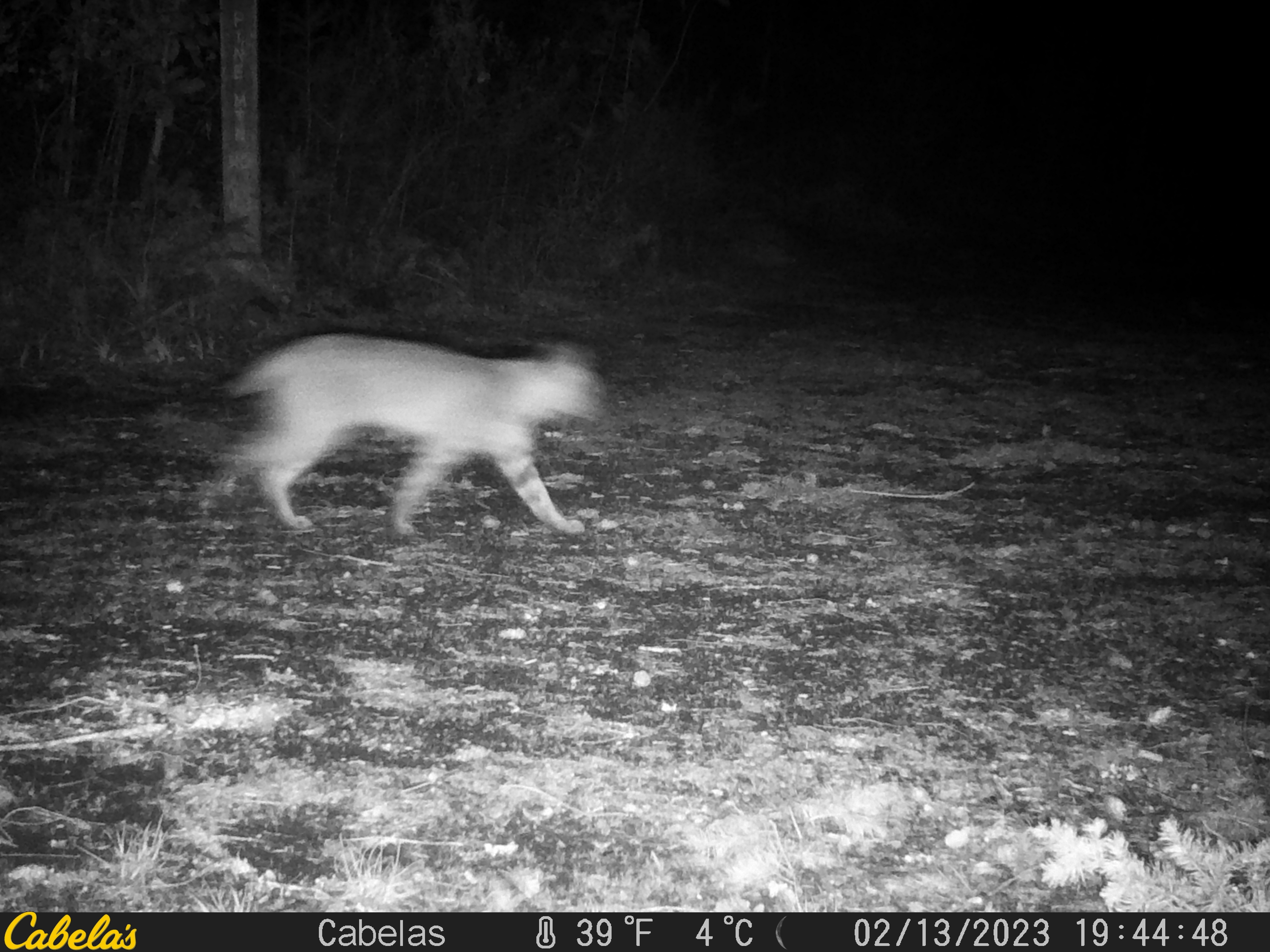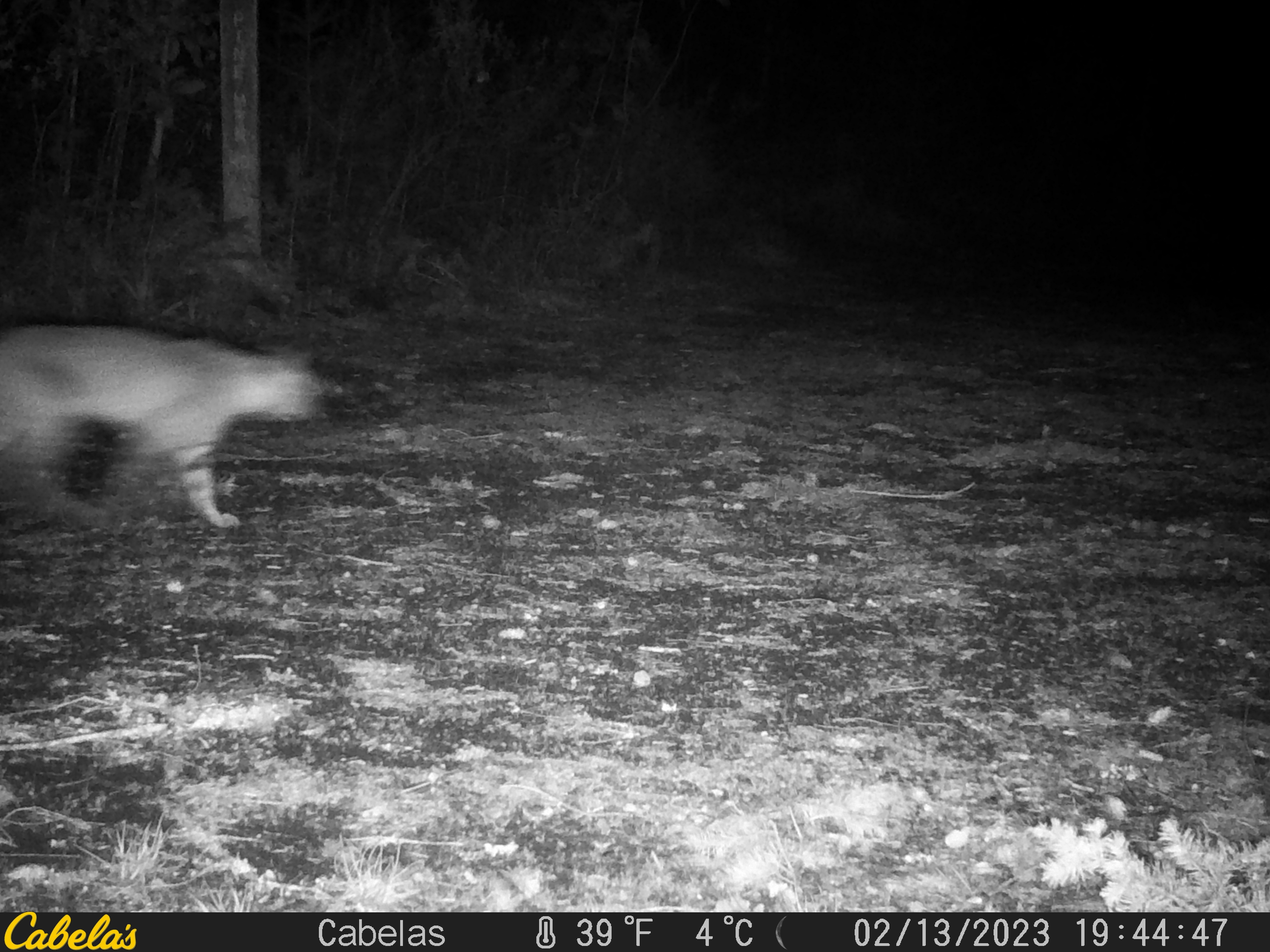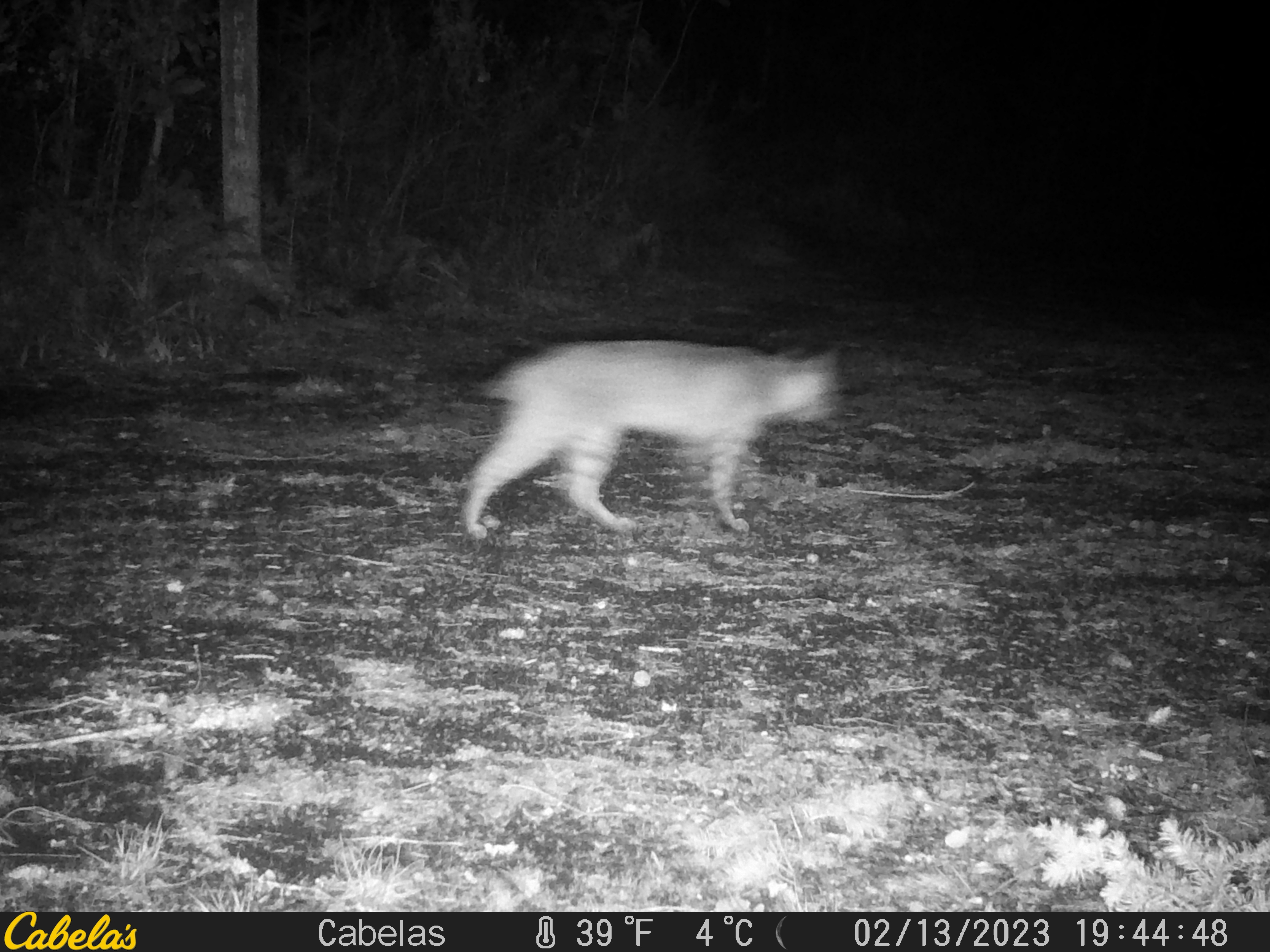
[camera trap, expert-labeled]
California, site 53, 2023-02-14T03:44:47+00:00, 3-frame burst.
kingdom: Animalia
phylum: Chordata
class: Mammalia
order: Carnivora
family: Felidae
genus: Lynx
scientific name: Lynx rufus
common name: bobcat